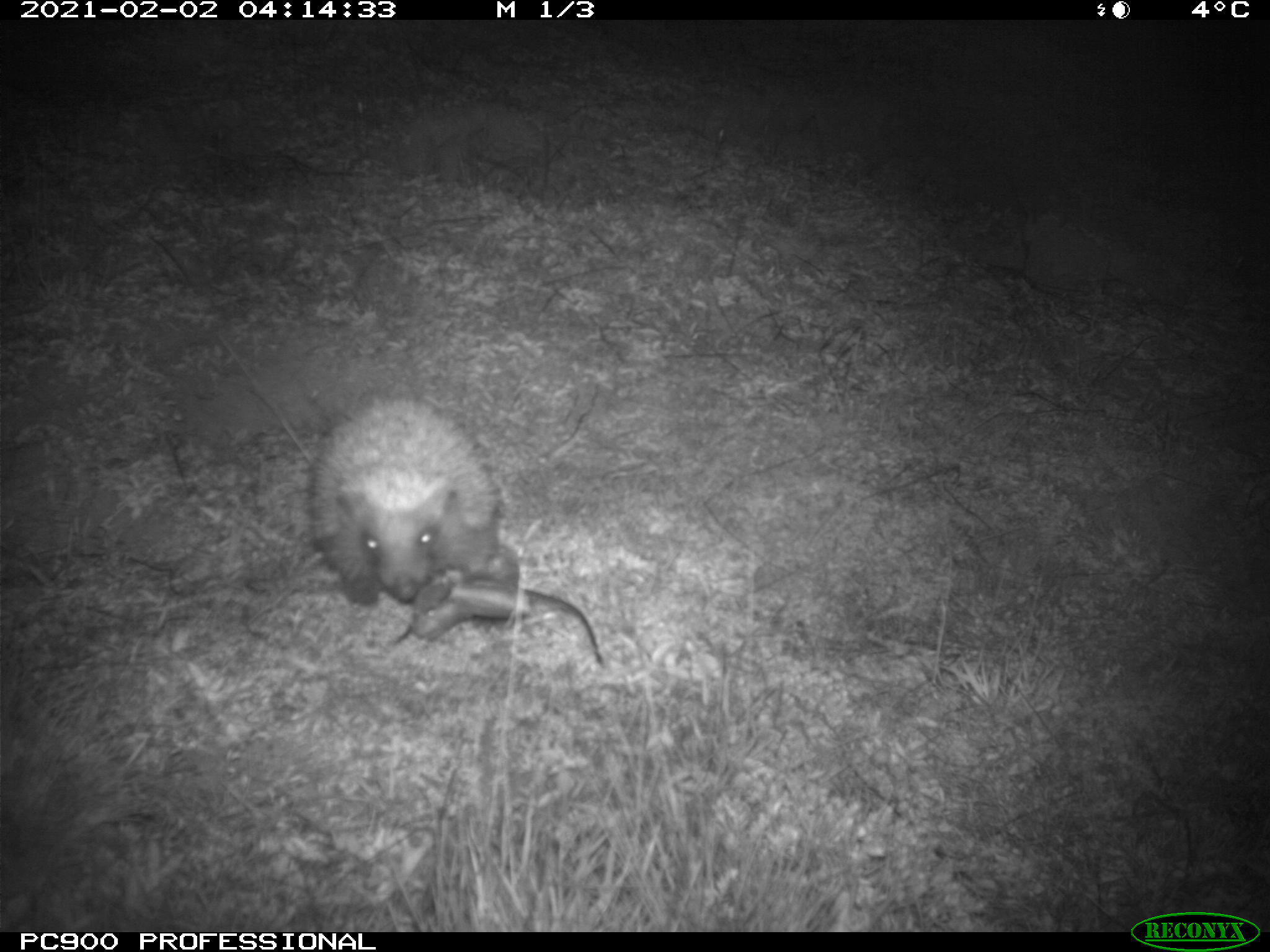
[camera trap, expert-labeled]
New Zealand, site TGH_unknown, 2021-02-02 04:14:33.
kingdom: Animalia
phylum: Chordata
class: Mammalia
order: Eulipotyphla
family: Erinaceidae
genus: Erinaceus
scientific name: Erinaceus europaeus europaeus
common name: european hedgehog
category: hedgehog